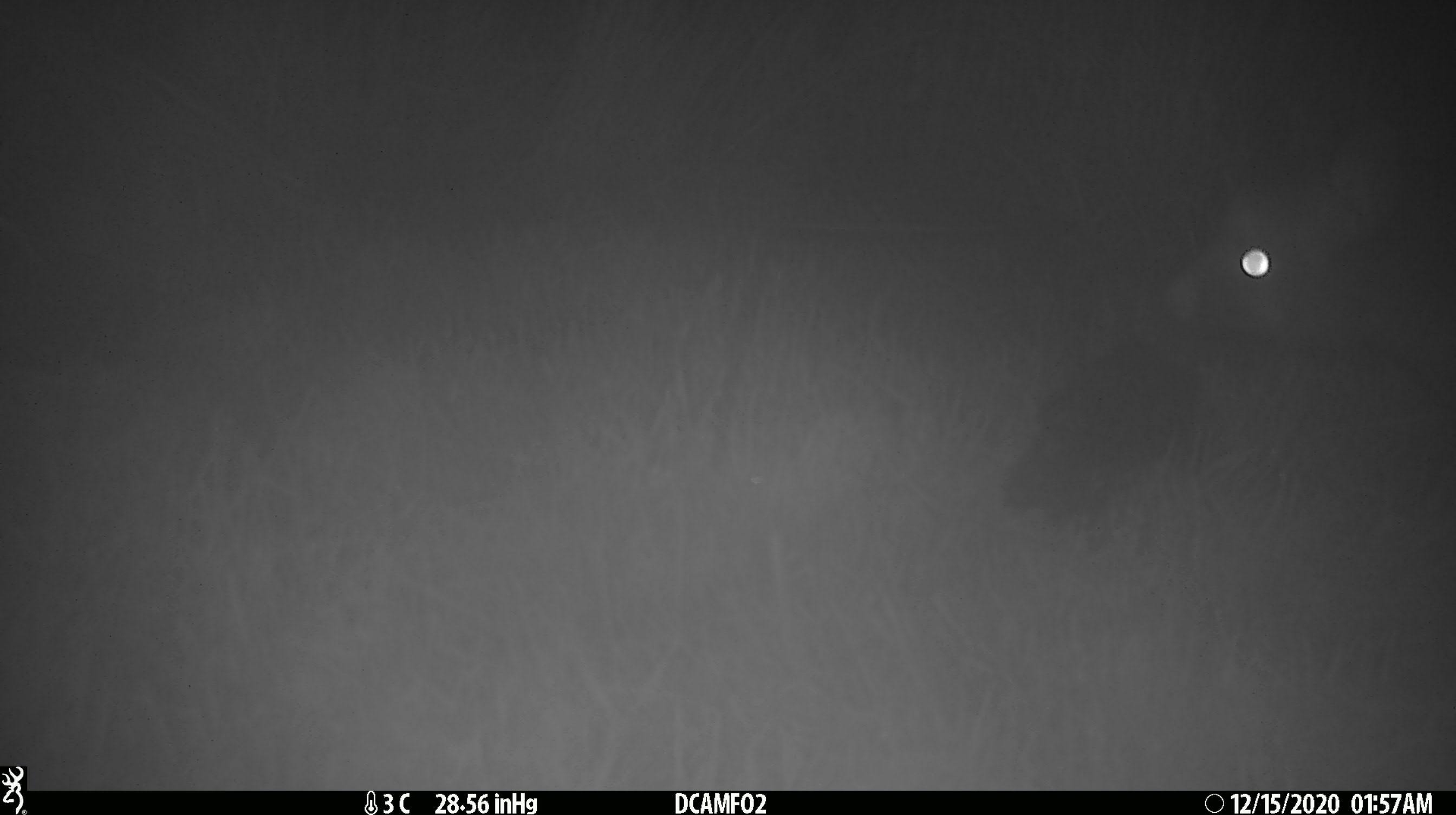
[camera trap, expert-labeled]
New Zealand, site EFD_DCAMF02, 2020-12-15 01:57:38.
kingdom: Animalia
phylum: Chordata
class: Mammalia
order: Diprotodontia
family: Phalangeridae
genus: Trichosurus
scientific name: Trichosurus vulpecula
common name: common brushtail possum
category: possum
Possum (common brushtail possum) (Trichosurus vulpecula).